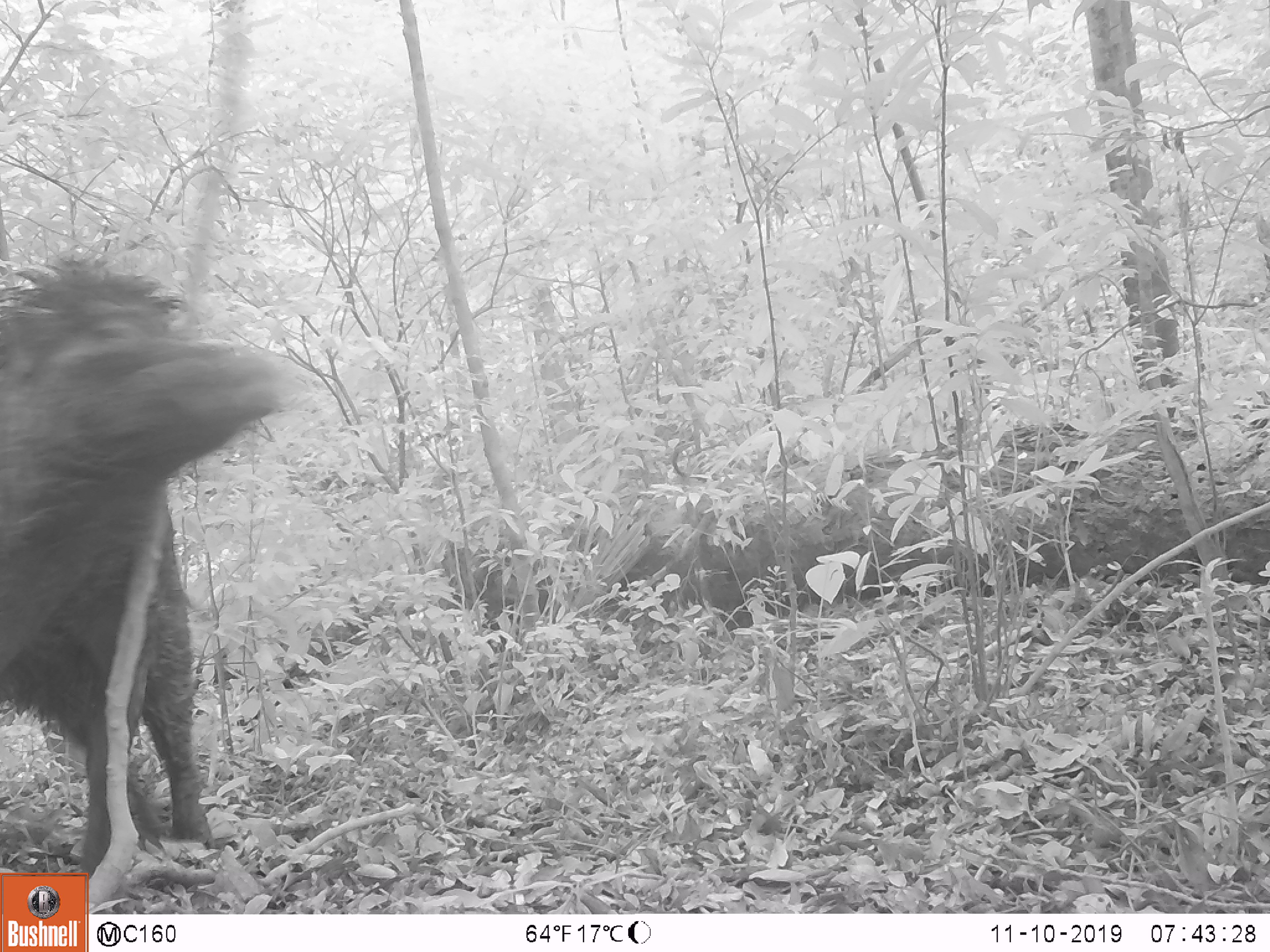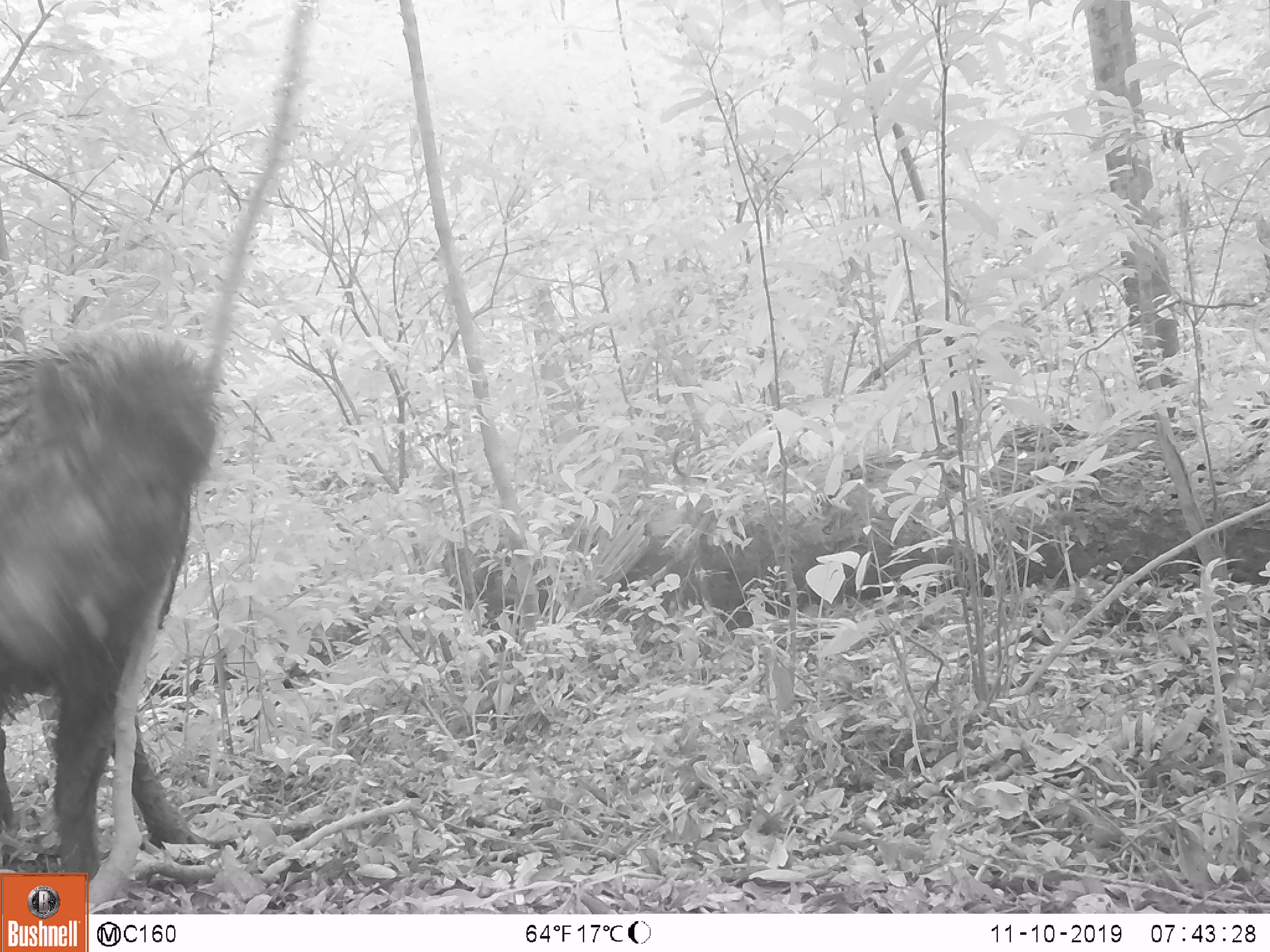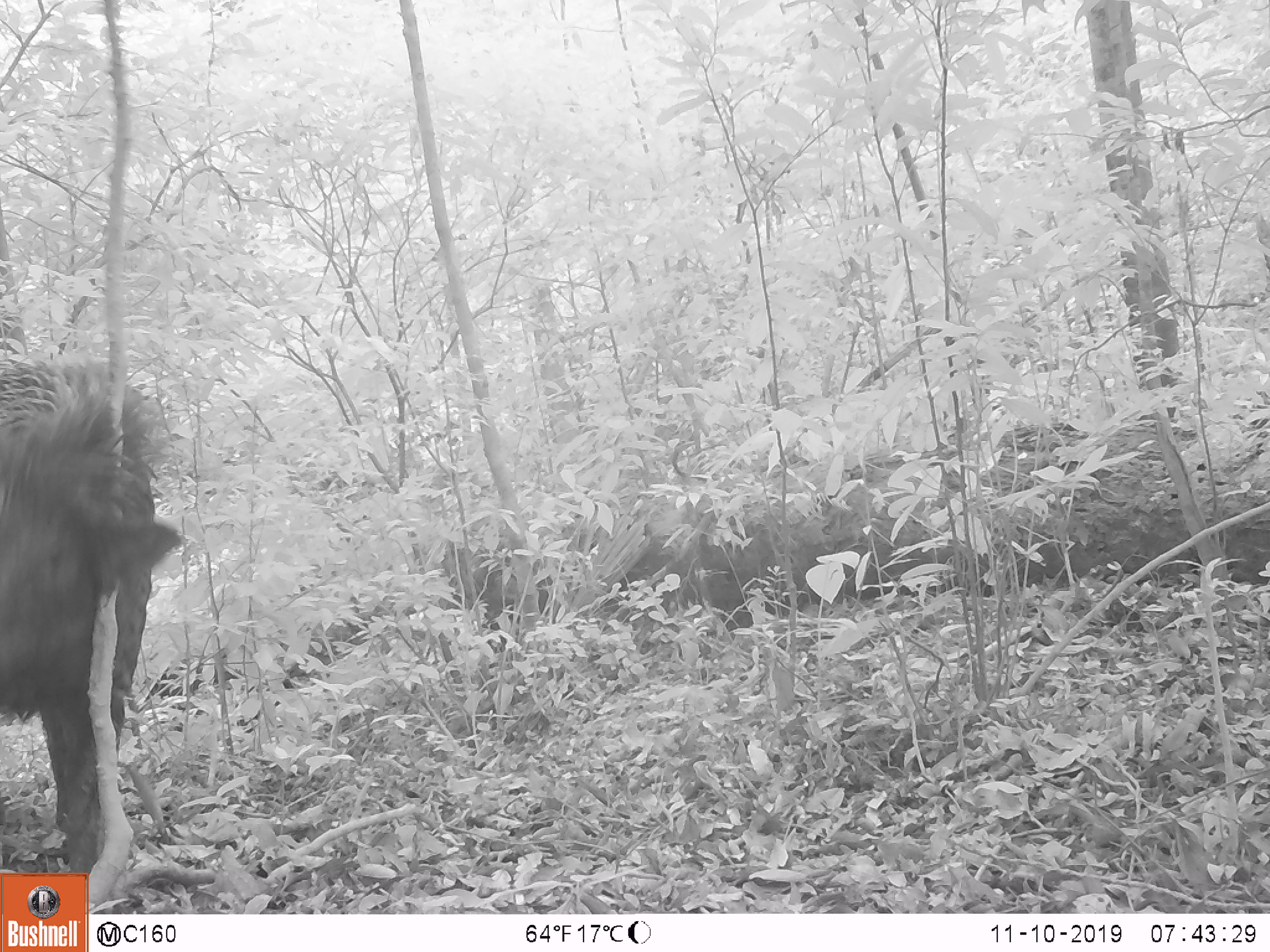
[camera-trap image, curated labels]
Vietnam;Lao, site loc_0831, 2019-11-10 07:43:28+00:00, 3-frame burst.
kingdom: Animalia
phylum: Chordata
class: Mammalia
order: Artiodactyla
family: Suidae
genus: Sus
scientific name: Sus scrofa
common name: eurasian wild pig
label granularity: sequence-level